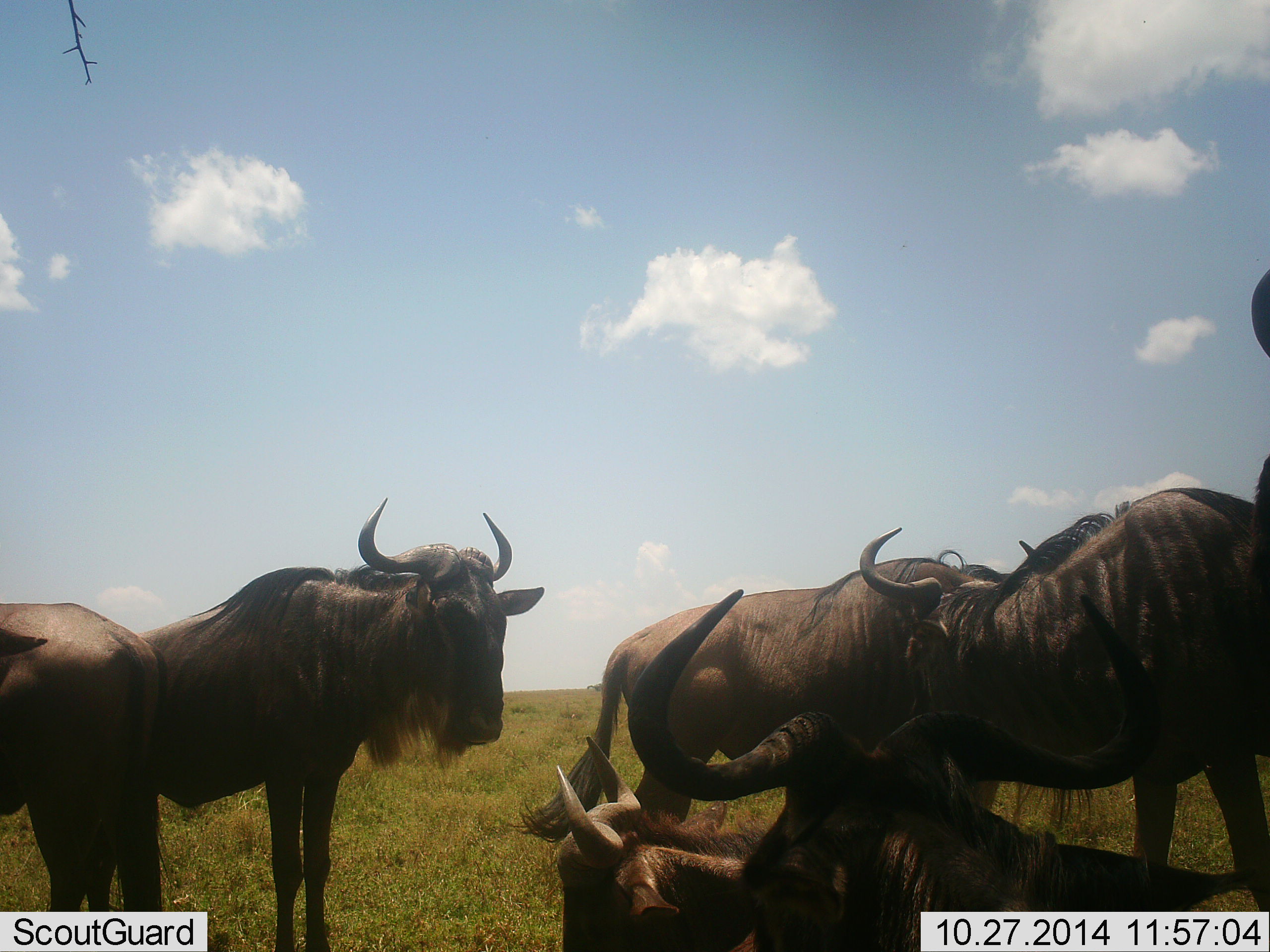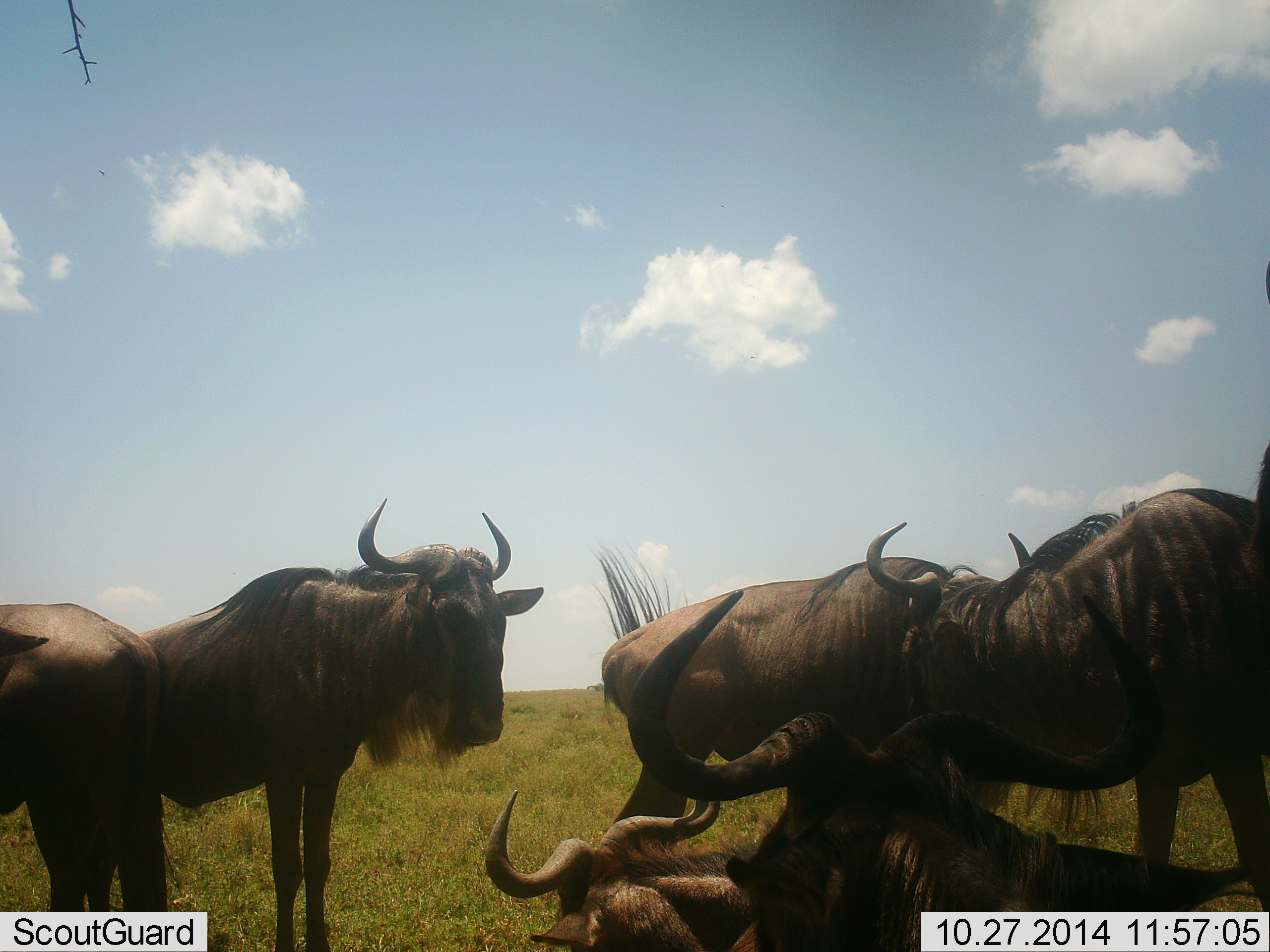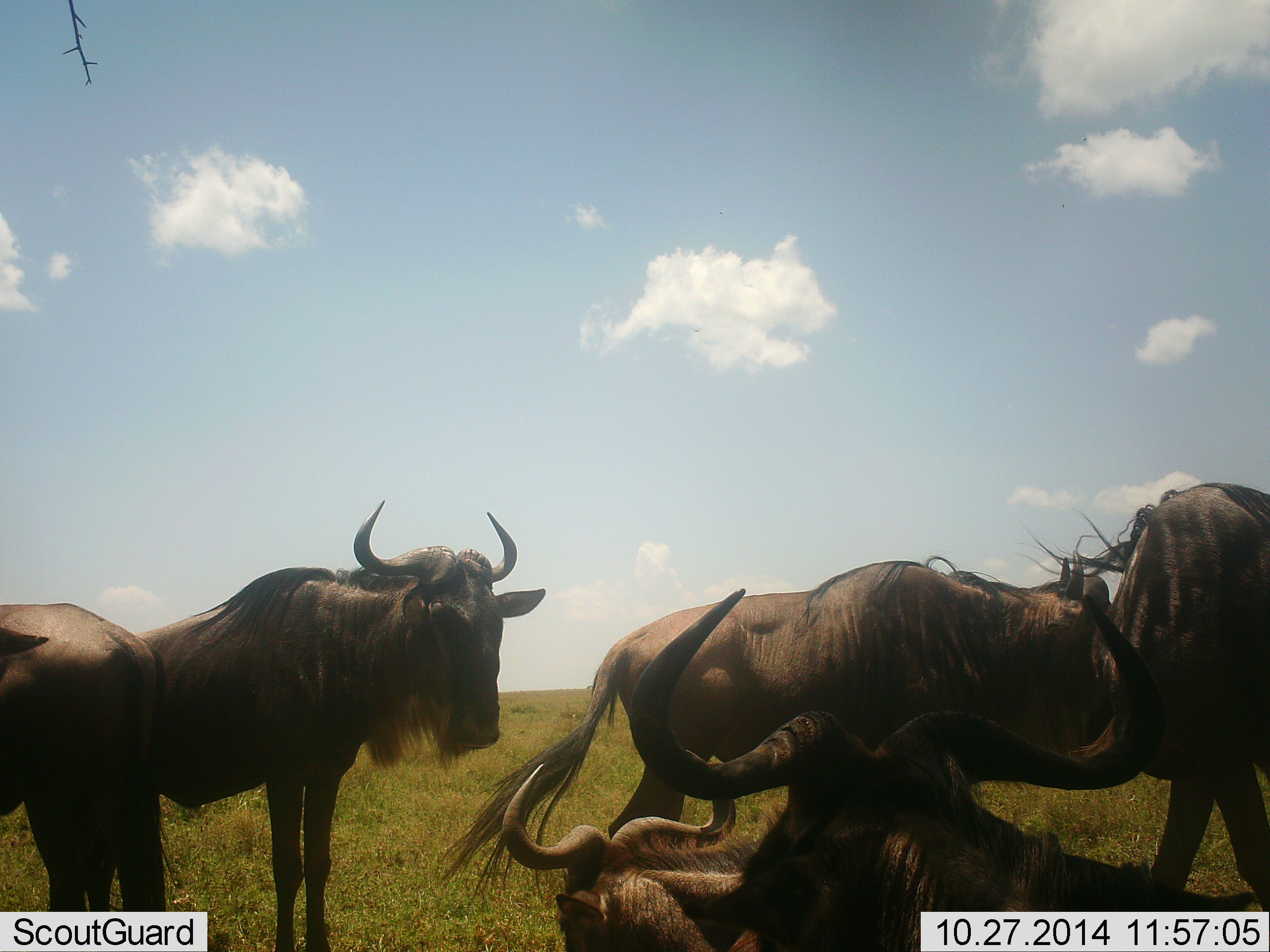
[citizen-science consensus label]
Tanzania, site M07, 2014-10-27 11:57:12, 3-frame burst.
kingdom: Animalia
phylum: Chordata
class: Mammalia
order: Artiodactyla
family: Bovidae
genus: Connochaetes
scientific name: Connochaetes taurinus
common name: blue wildebeest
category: wildebeest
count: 7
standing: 80%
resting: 100%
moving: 10%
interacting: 20%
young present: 0%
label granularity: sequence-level